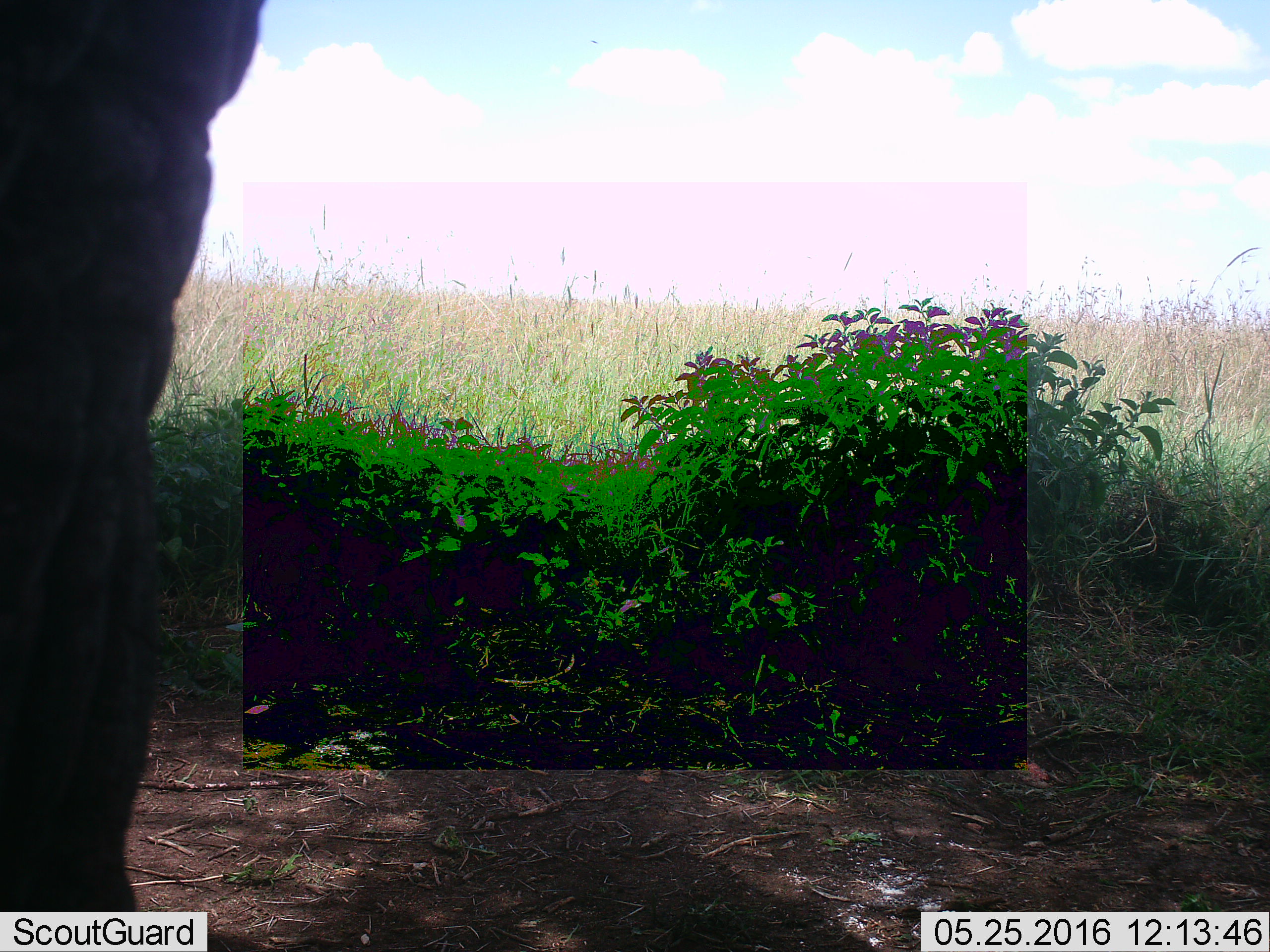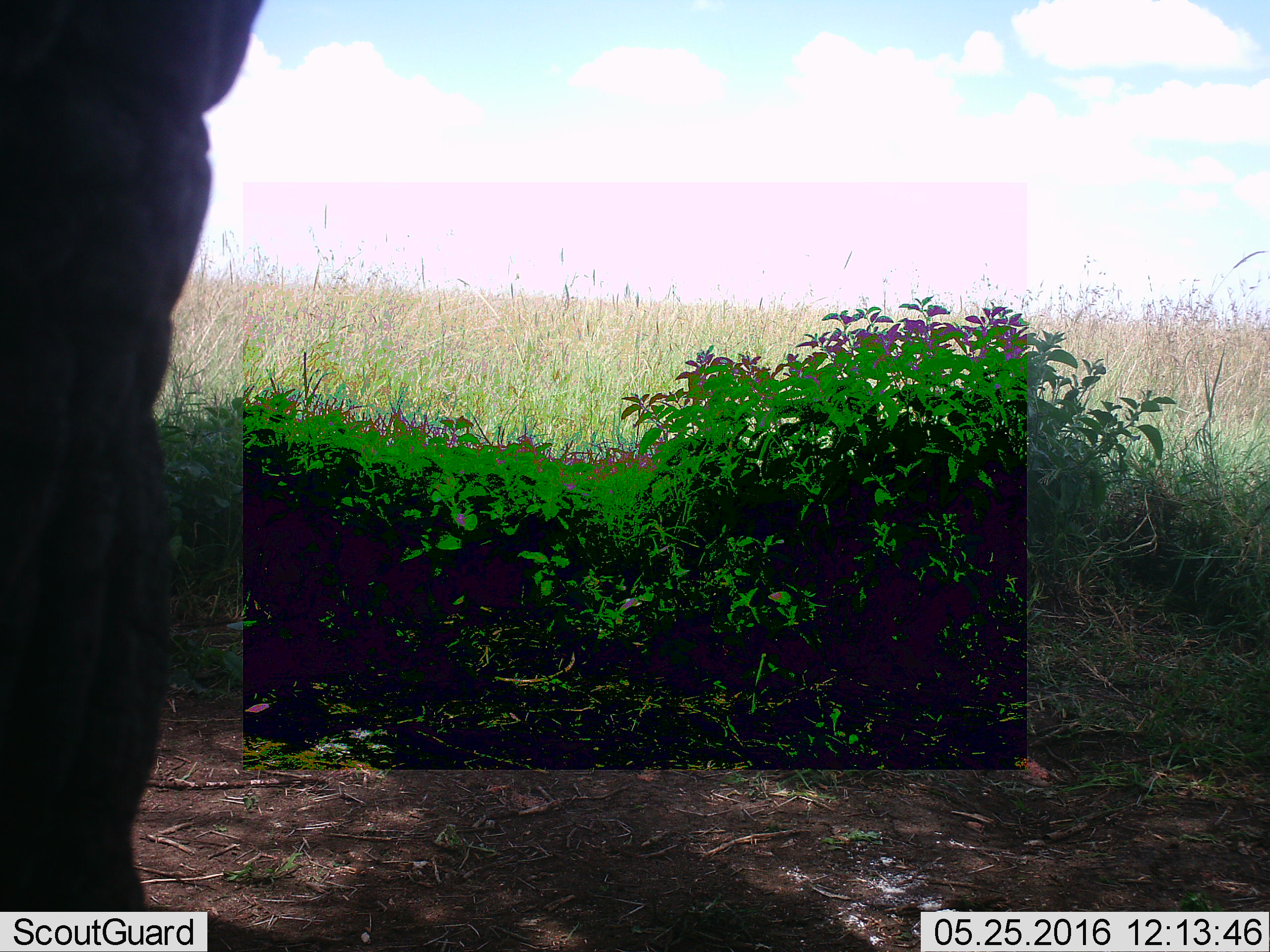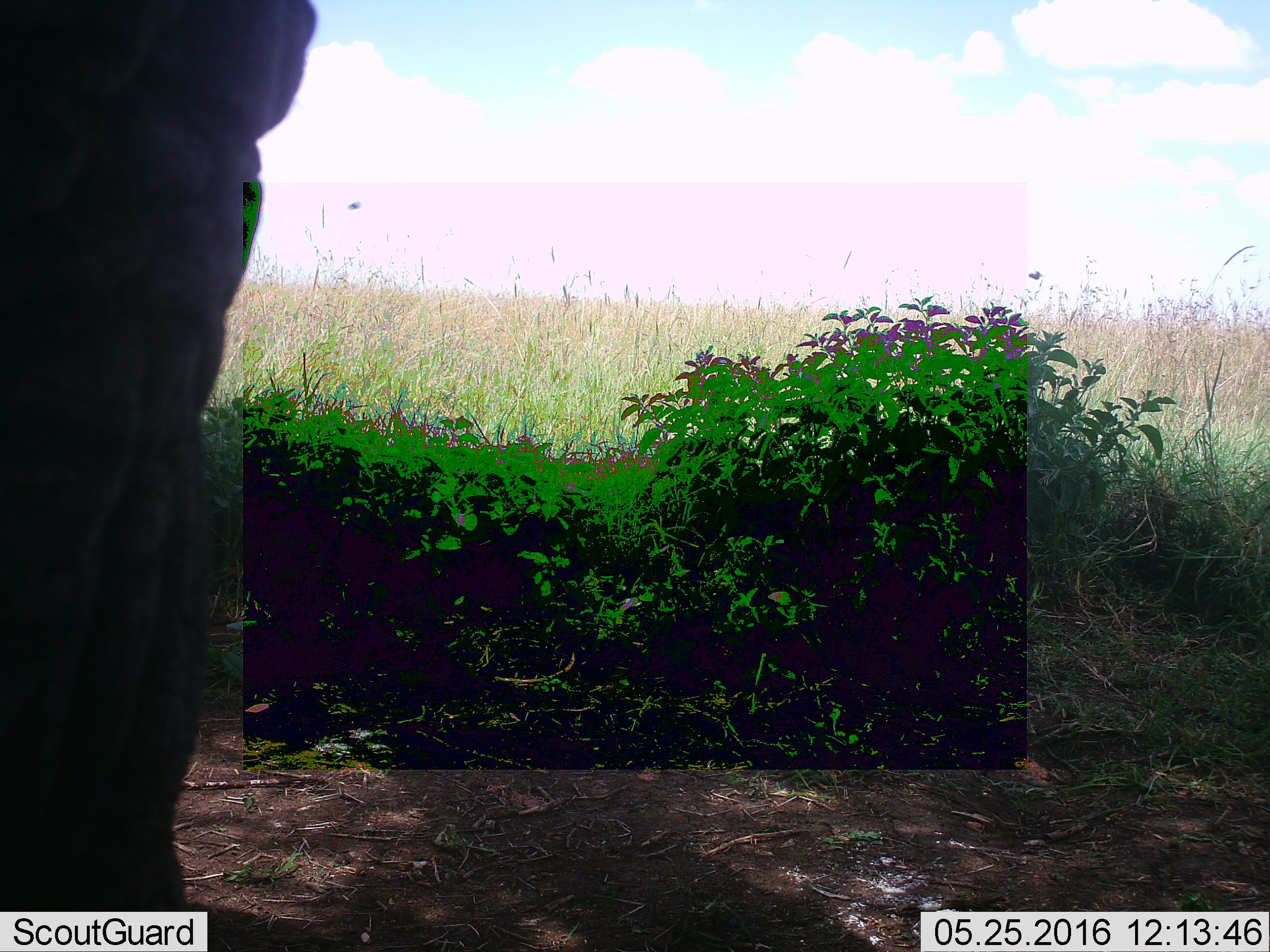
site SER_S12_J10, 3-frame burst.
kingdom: Animalia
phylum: Chordata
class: Mammalia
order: Proboscidea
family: Elephantidae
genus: Loxodonta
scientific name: Loxodonta africana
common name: african bush elephant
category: elephant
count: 1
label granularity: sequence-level